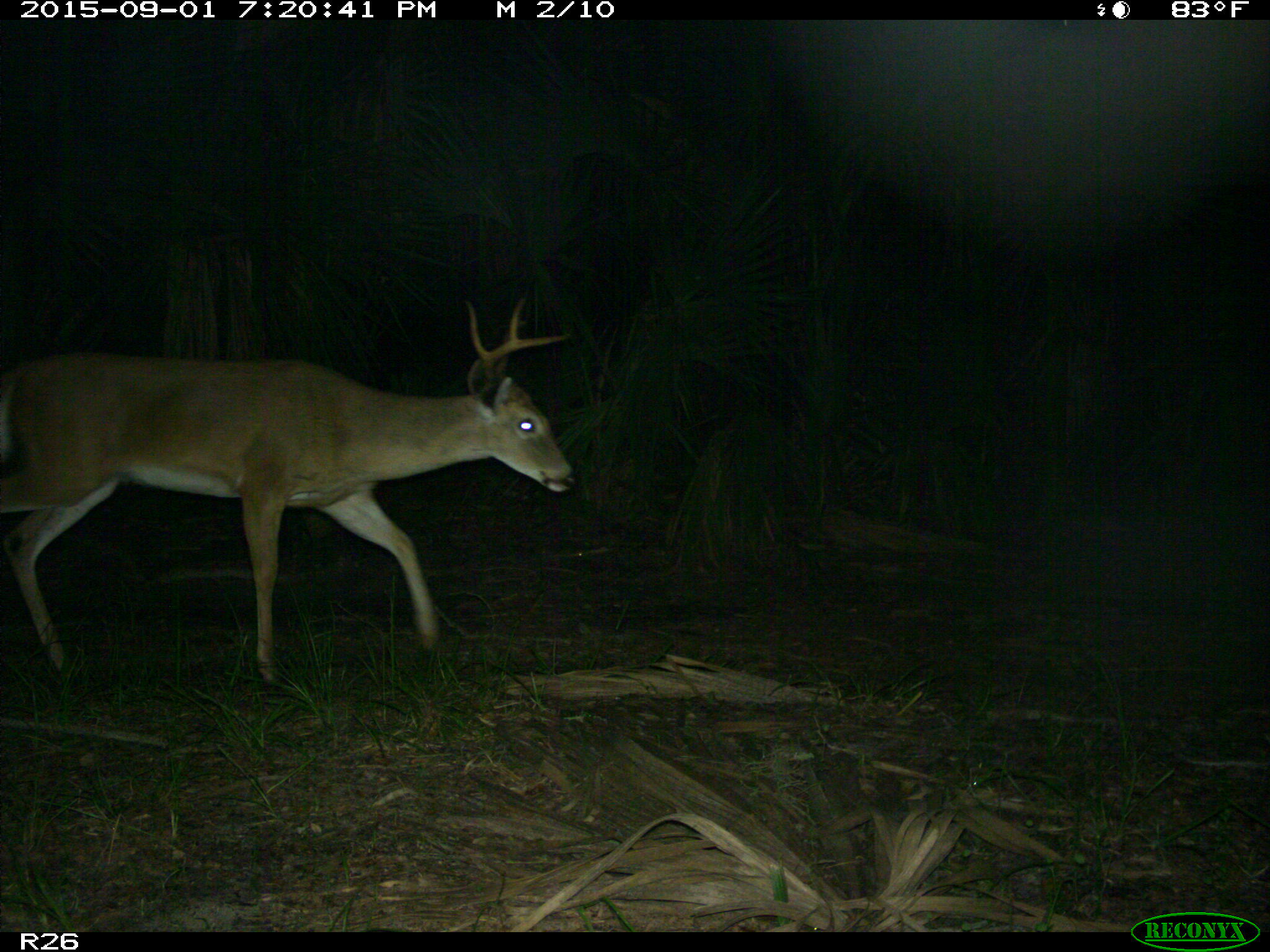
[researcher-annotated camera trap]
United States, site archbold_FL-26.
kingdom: Animalia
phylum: Chordata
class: Mammalia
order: Artiodactyla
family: Cervidae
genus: Odocoileus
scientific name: Odocoileus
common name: deer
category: unidentified deer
Unidentified deer (deer) (Odocoileus).